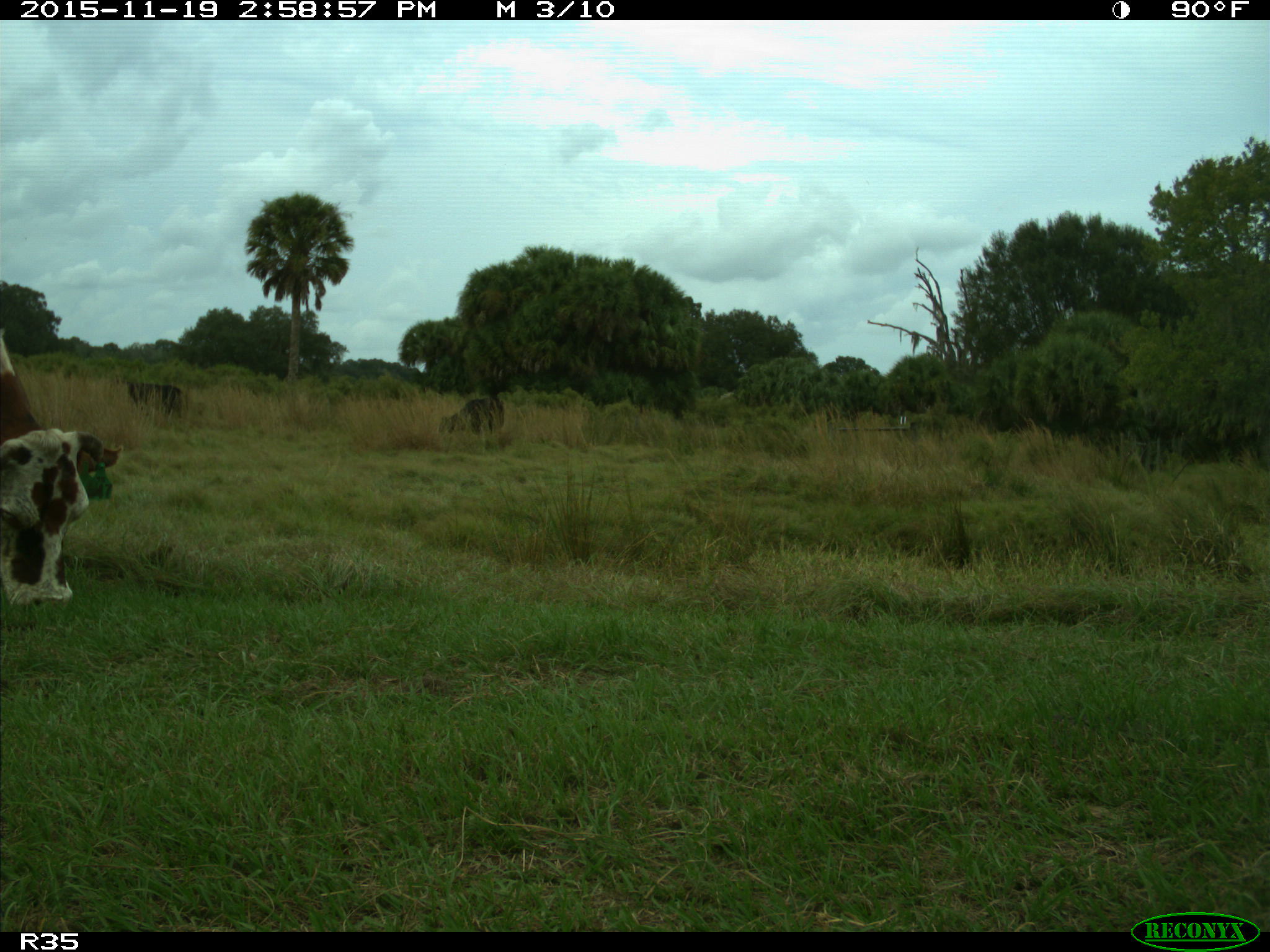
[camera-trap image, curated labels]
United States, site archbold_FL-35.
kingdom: Animalia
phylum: Chordata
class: Mammalia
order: Artiodactyla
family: Bovidae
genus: Bos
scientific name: Bos taurus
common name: domestic cow